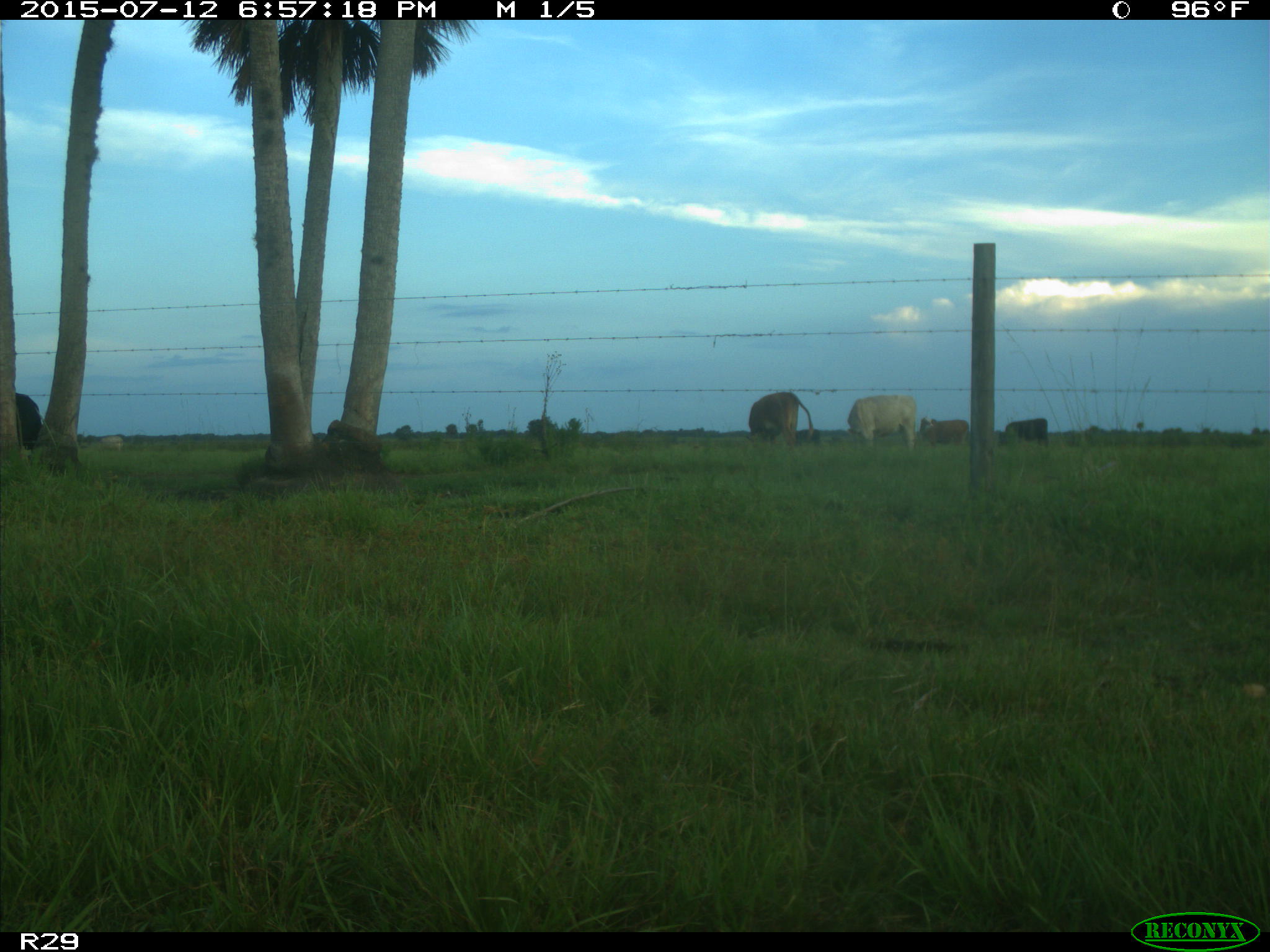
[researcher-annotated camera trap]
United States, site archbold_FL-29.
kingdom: Animalia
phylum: Chordata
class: Mammalia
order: Artiodactyla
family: Bovidae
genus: Bos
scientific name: Bos taurus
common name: domestic cow